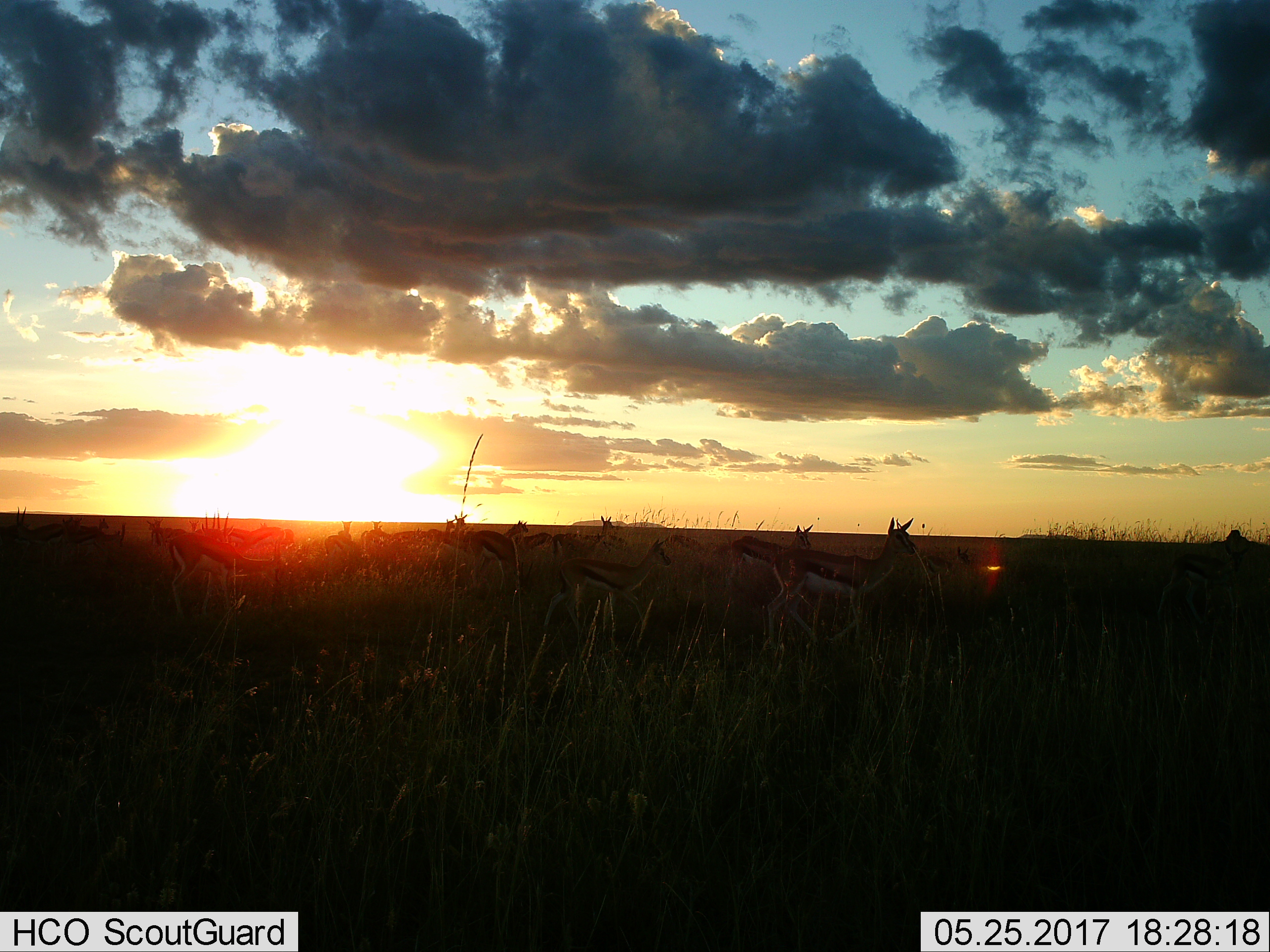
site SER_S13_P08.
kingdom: Animalia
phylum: Chordata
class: Mammalia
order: Artiodactyla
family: Bovidae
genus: Eudorcas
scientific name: Eudorcas thomsonii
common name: thomson's gazelle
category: gazellethomsons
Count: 11-50.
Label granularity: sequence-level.